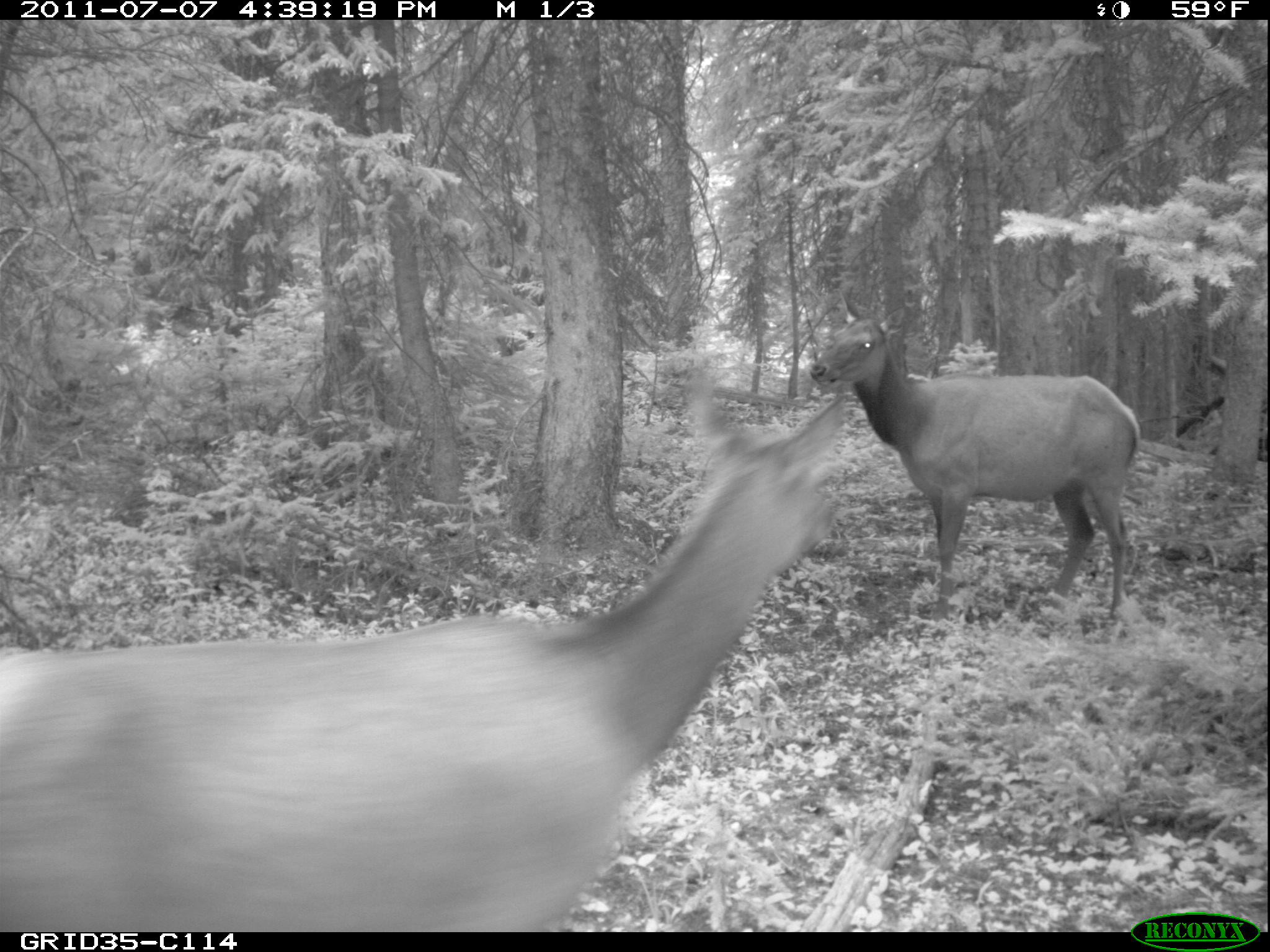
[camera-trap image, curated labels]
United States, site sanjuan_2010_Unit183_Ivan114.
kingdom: Animalia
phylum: Chordata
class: Mammalia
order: Artiodactyla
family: Cervidae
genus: Cervus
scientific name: Cervus elaphus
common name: red deer